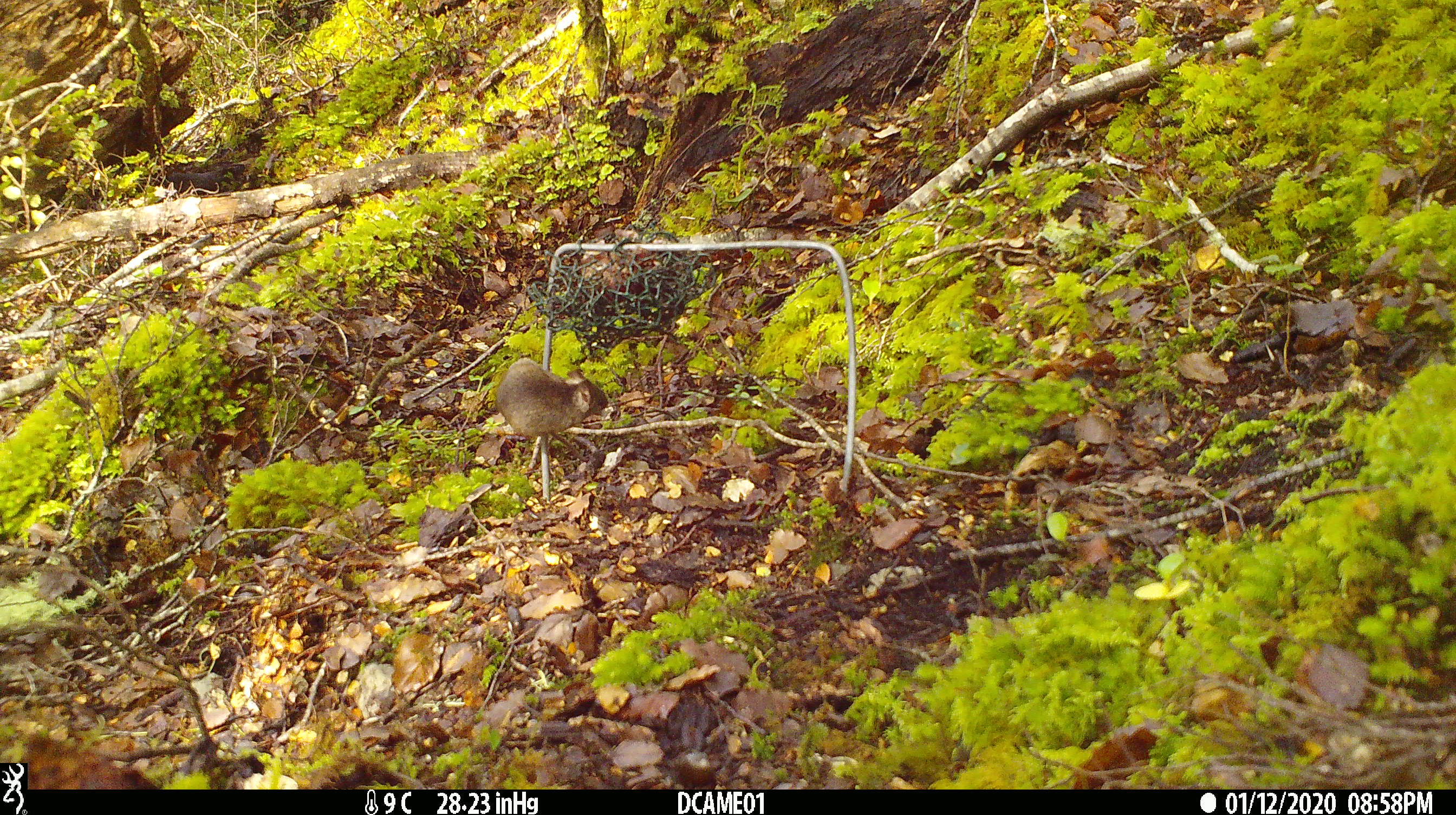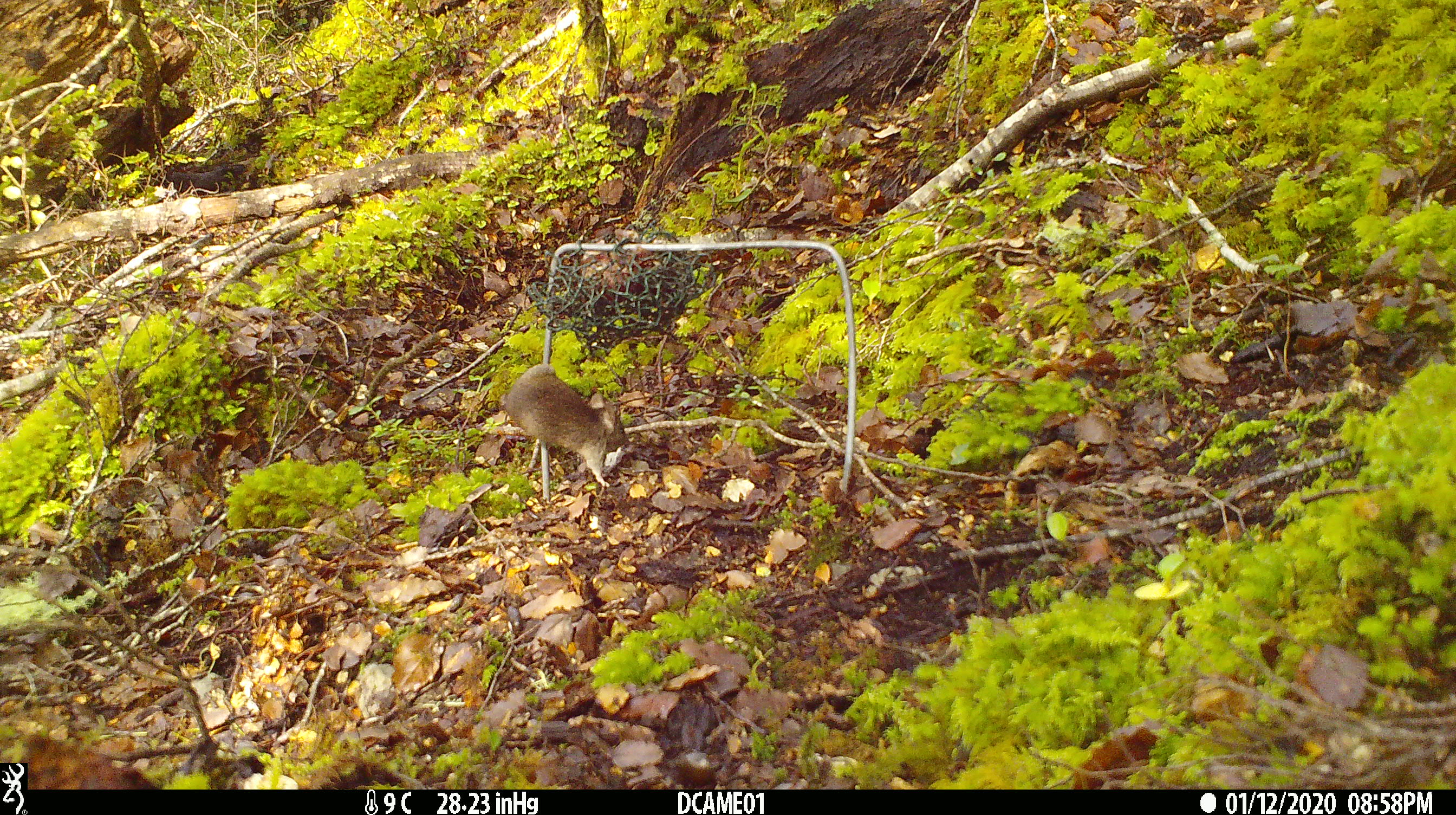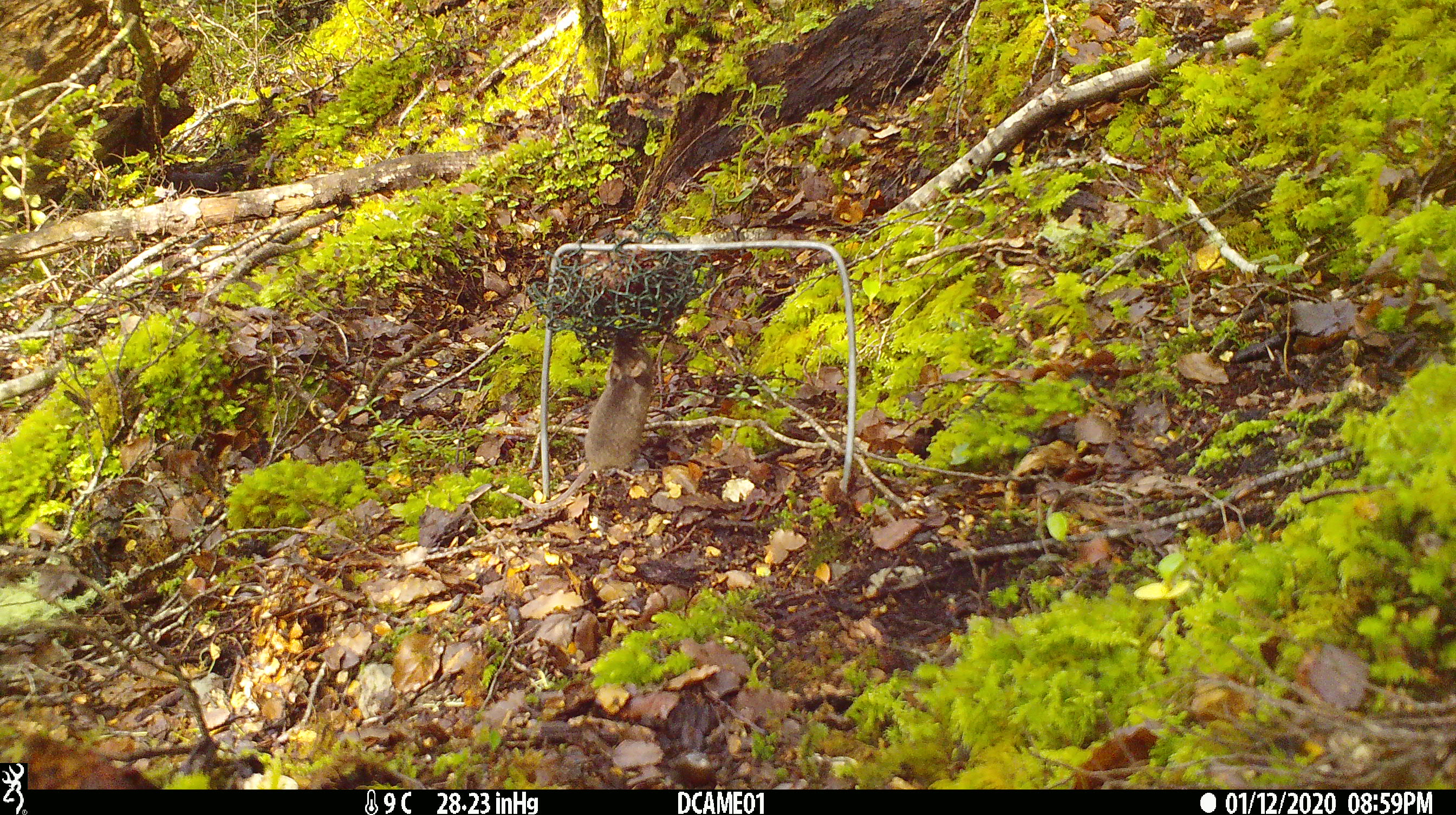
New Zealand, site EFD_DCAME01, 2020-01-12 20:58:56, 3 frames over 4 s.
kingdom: Animalia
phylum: Chordata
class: Mammalia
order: Rodentia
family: Muridae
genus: Mus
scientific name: Mus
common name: mouse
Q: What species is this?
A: Mouse (Mus).